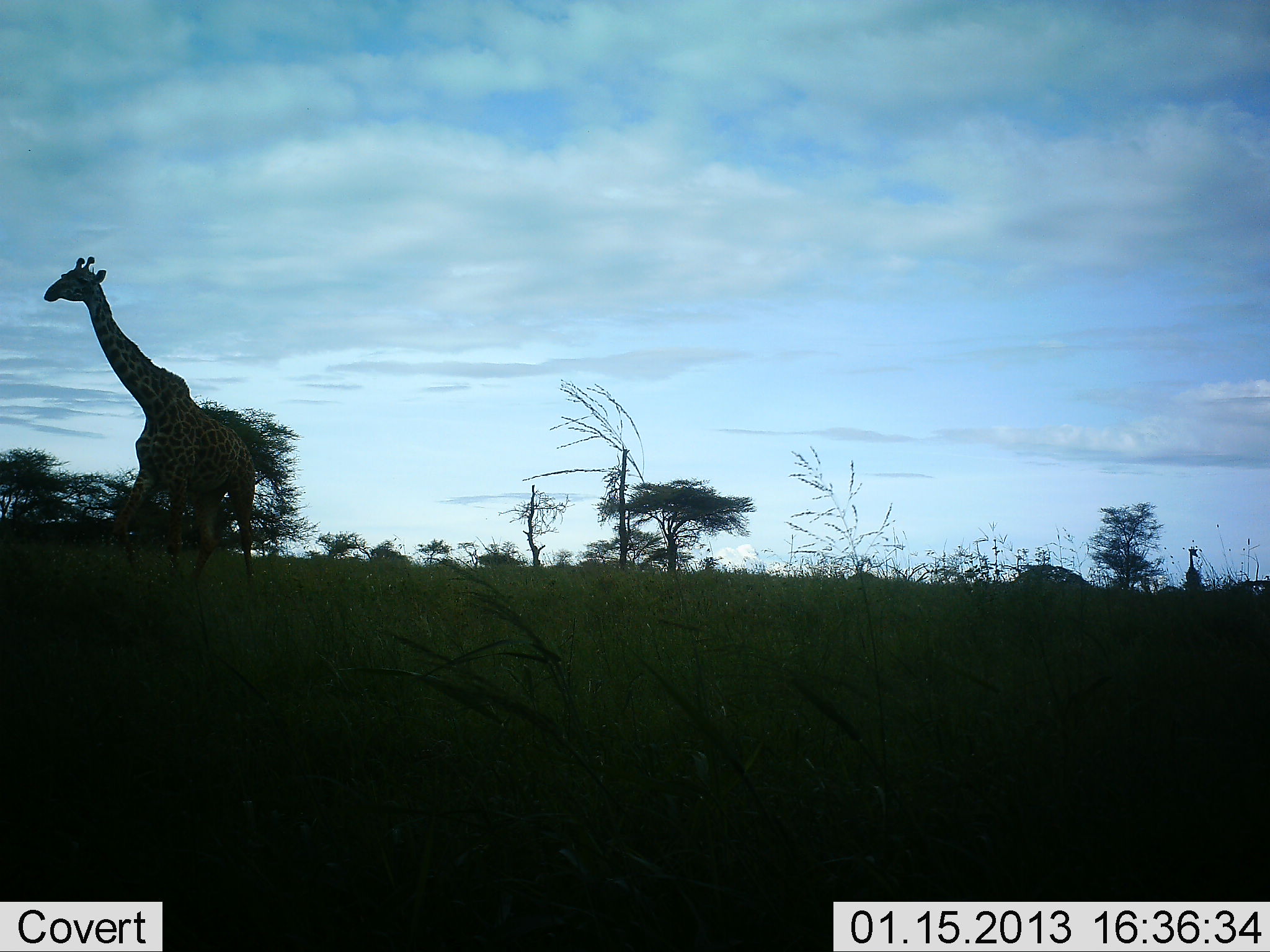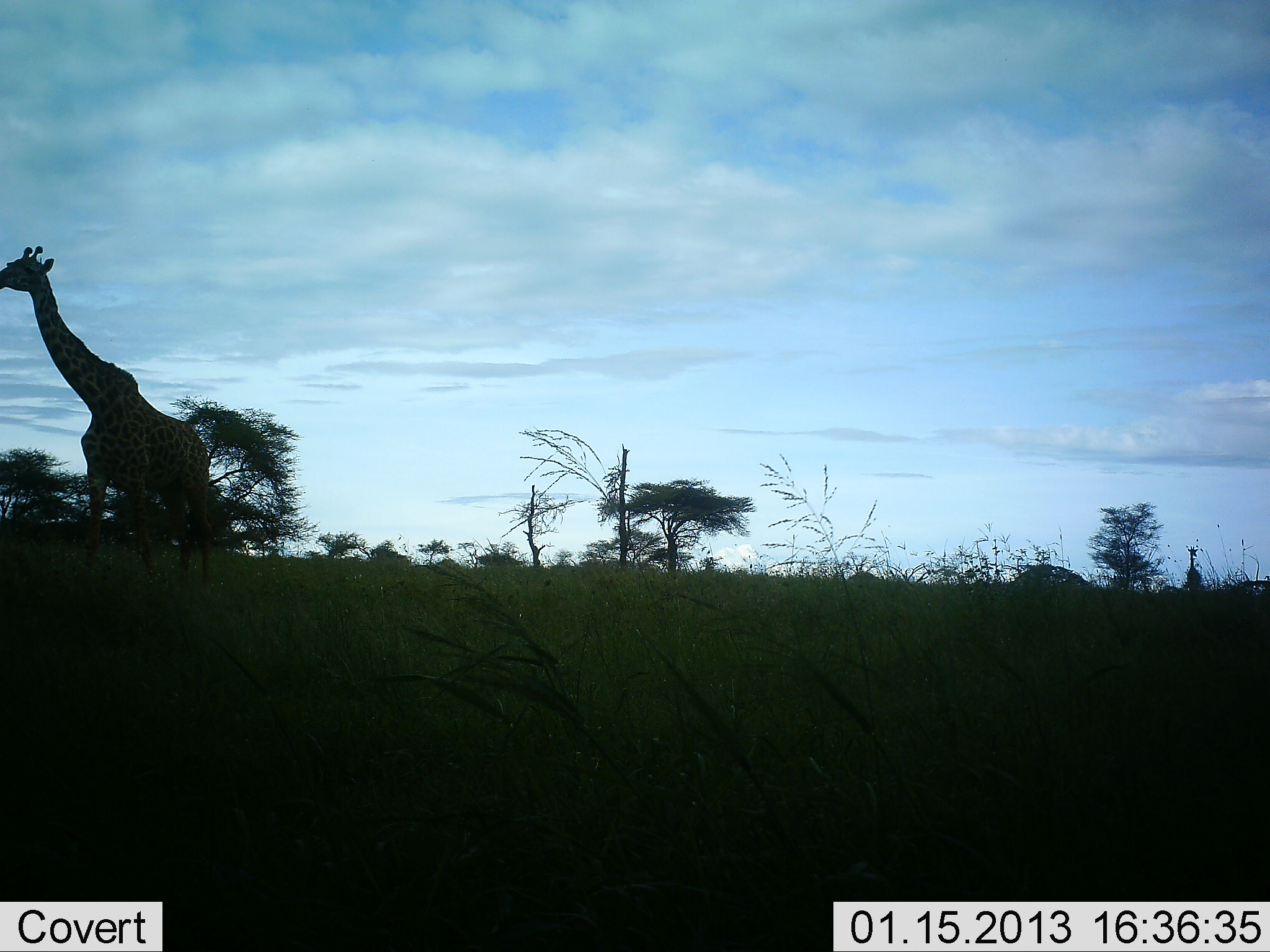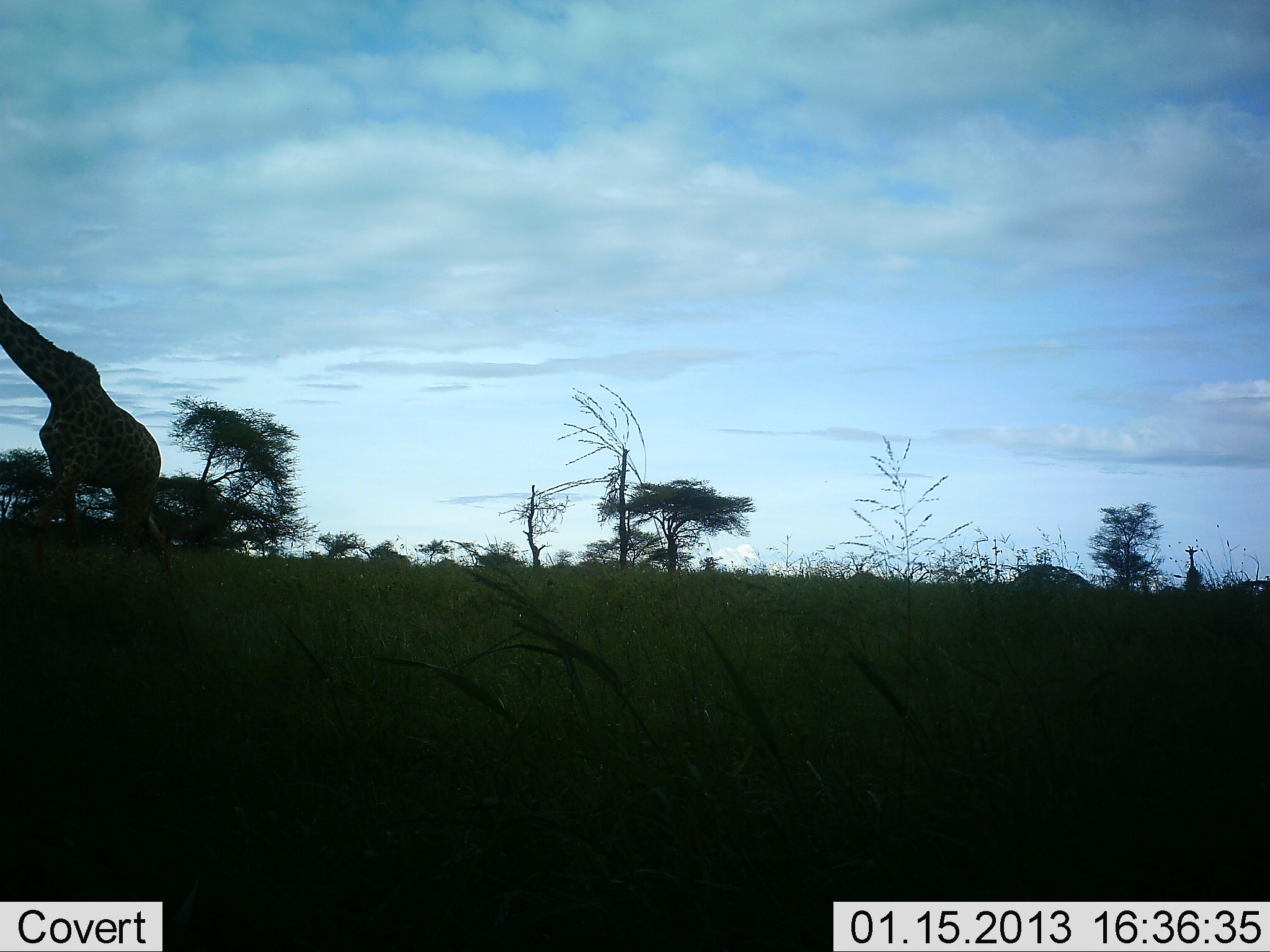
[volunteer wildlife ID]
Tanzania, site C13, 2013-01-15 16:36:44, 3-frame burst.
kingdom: Animalia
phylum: Chordata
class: Mammalia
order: Artiodactyla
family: Giraffidae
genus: Giraffa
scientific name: Giraffa camelopardalis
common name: giraffe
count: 2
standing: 45%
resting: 3%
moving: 87%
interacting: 0%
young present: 0%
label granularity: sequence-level